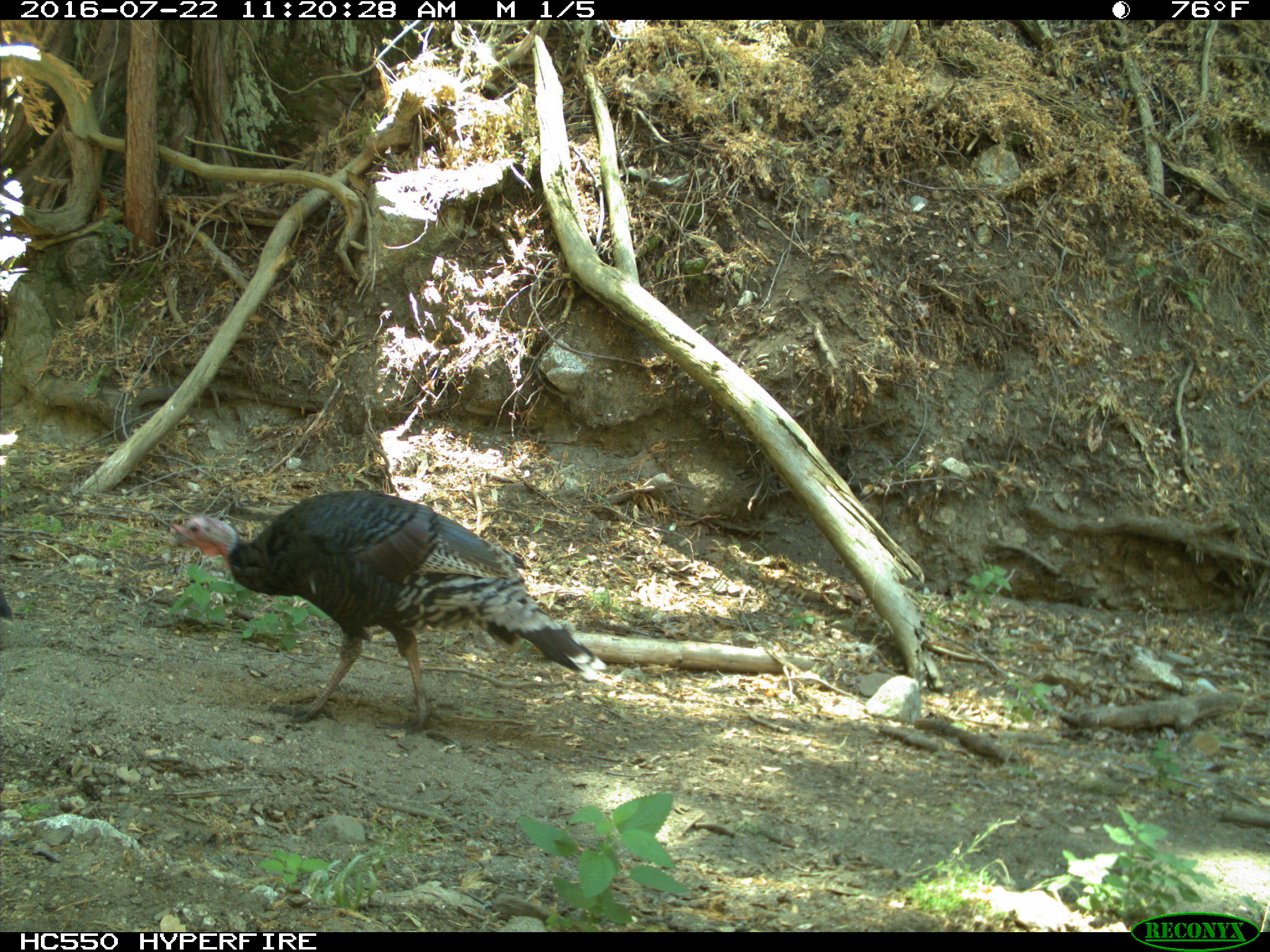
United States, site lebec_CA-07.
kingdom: Animalia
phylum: Chordata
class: Aves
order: Galliformes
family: Phasianidae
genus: Meleagris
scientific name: Meleagris gallopavo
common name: wild turkey